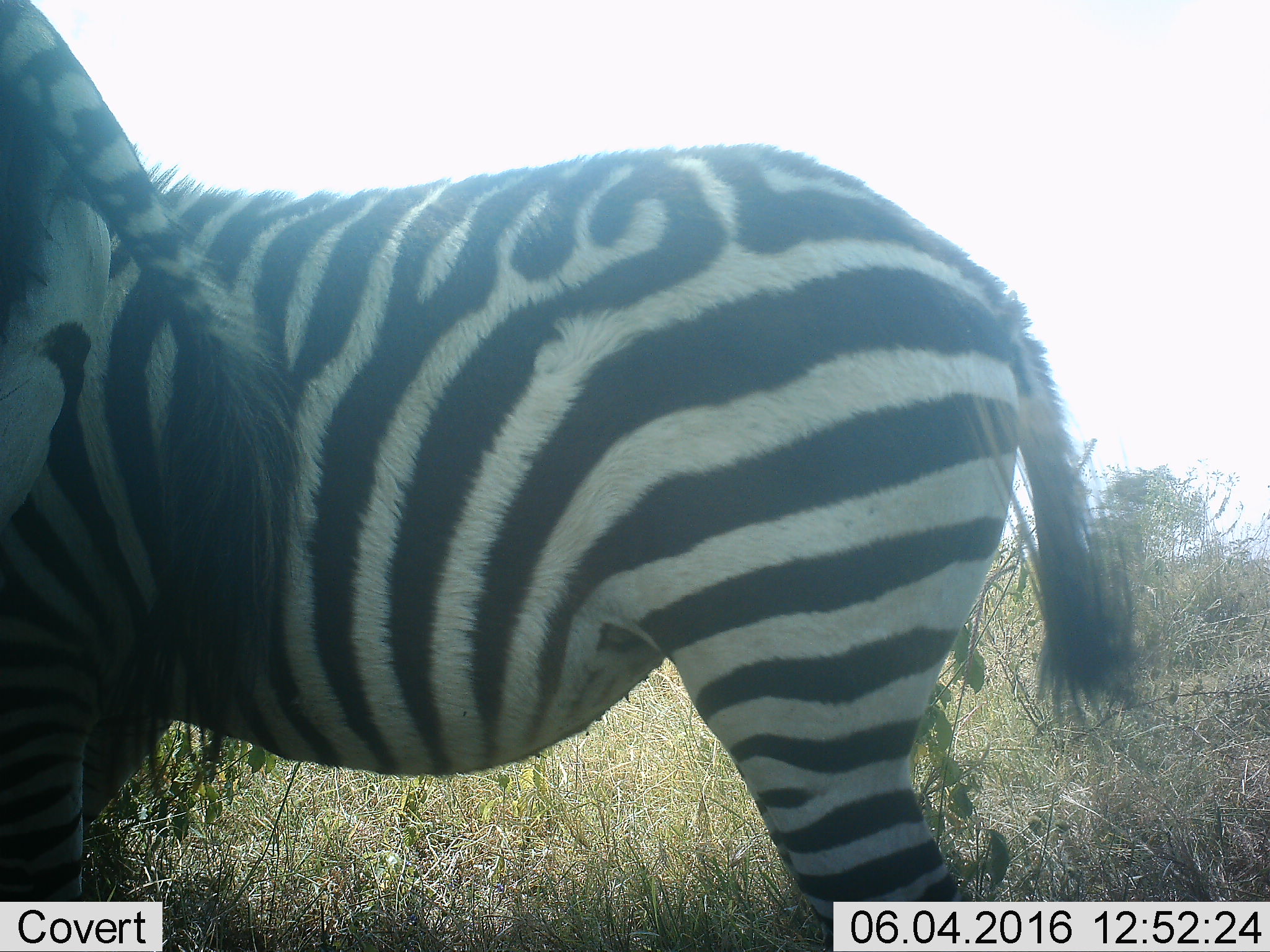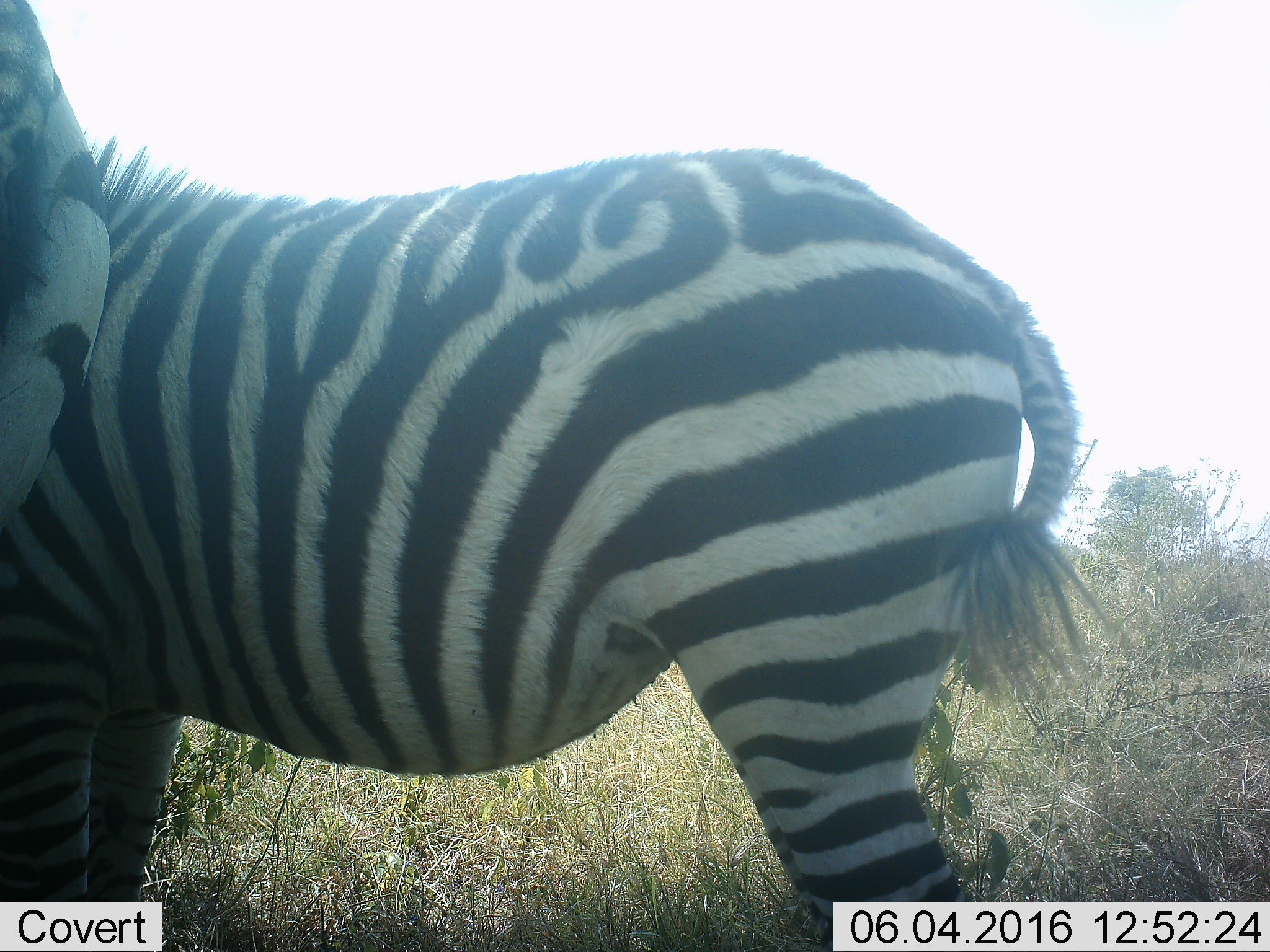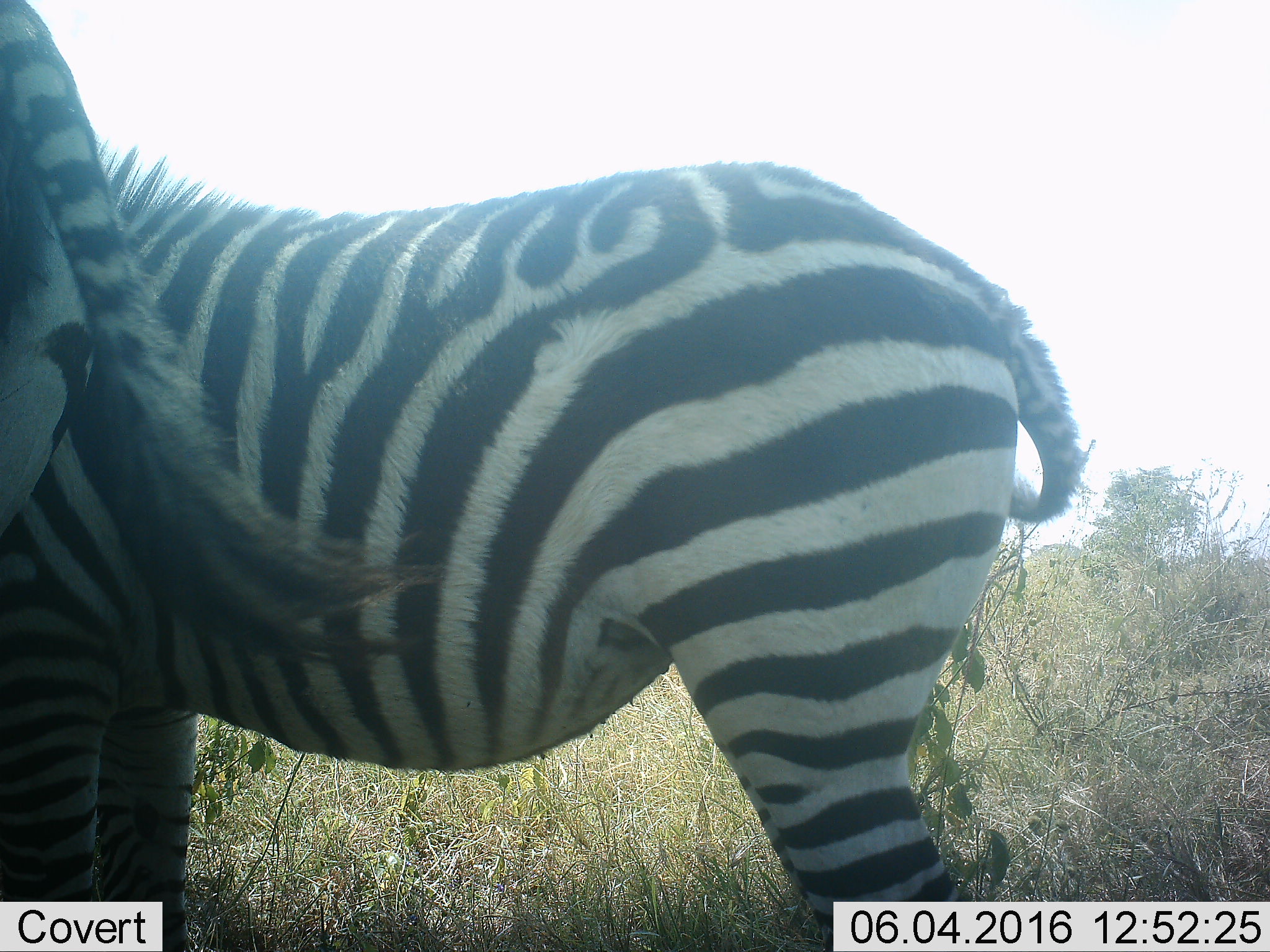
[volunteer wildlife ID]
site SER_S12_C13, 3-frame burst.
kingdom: Animalia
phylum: Chordata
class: Mammalia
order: Perissodactyla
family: Equidae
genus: Equus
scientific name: Equus quagga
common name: plains zebra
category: zebraplains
Zebraplains (plains zebra) (Equus quagga), count 2. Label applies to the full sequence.